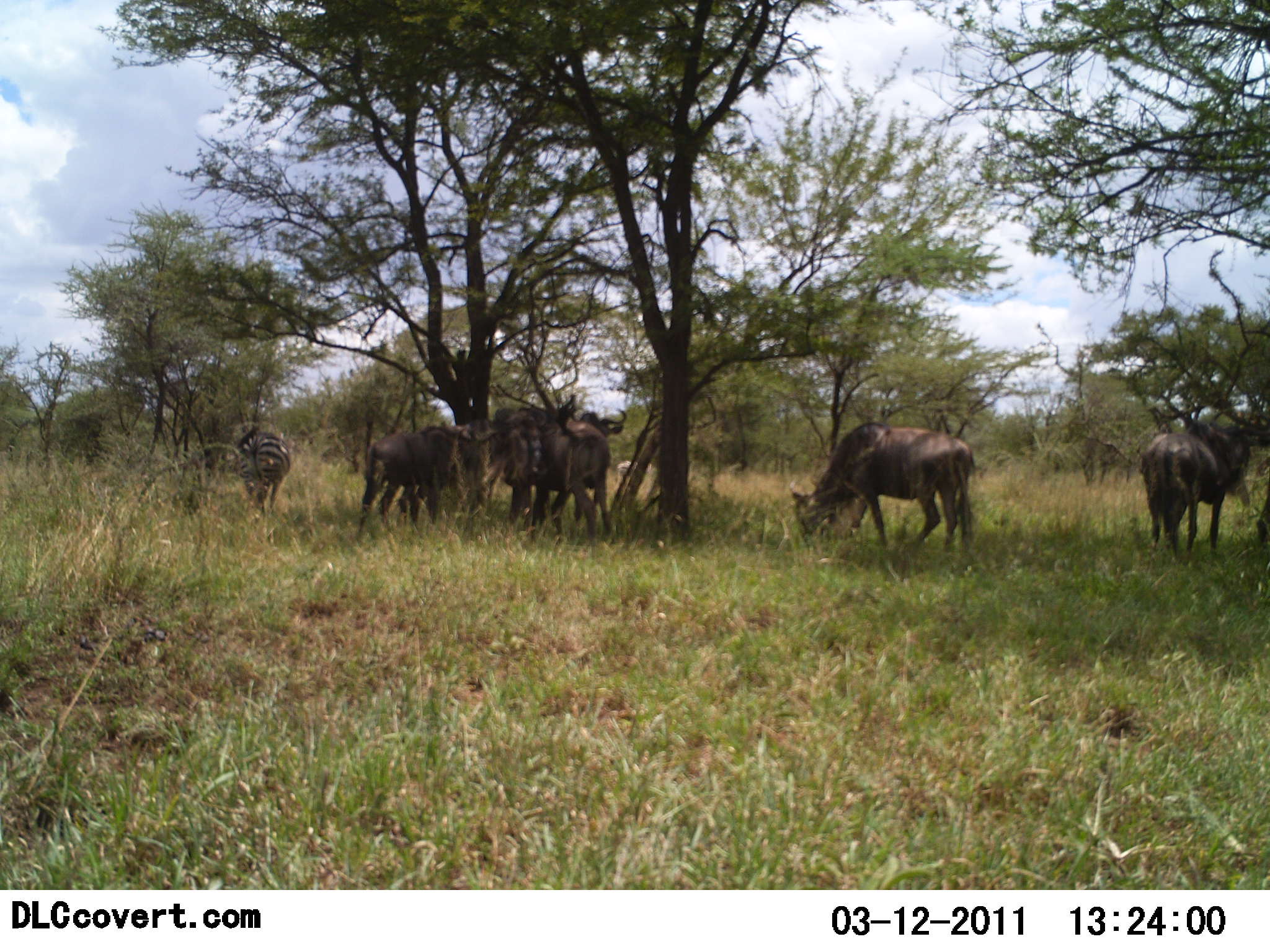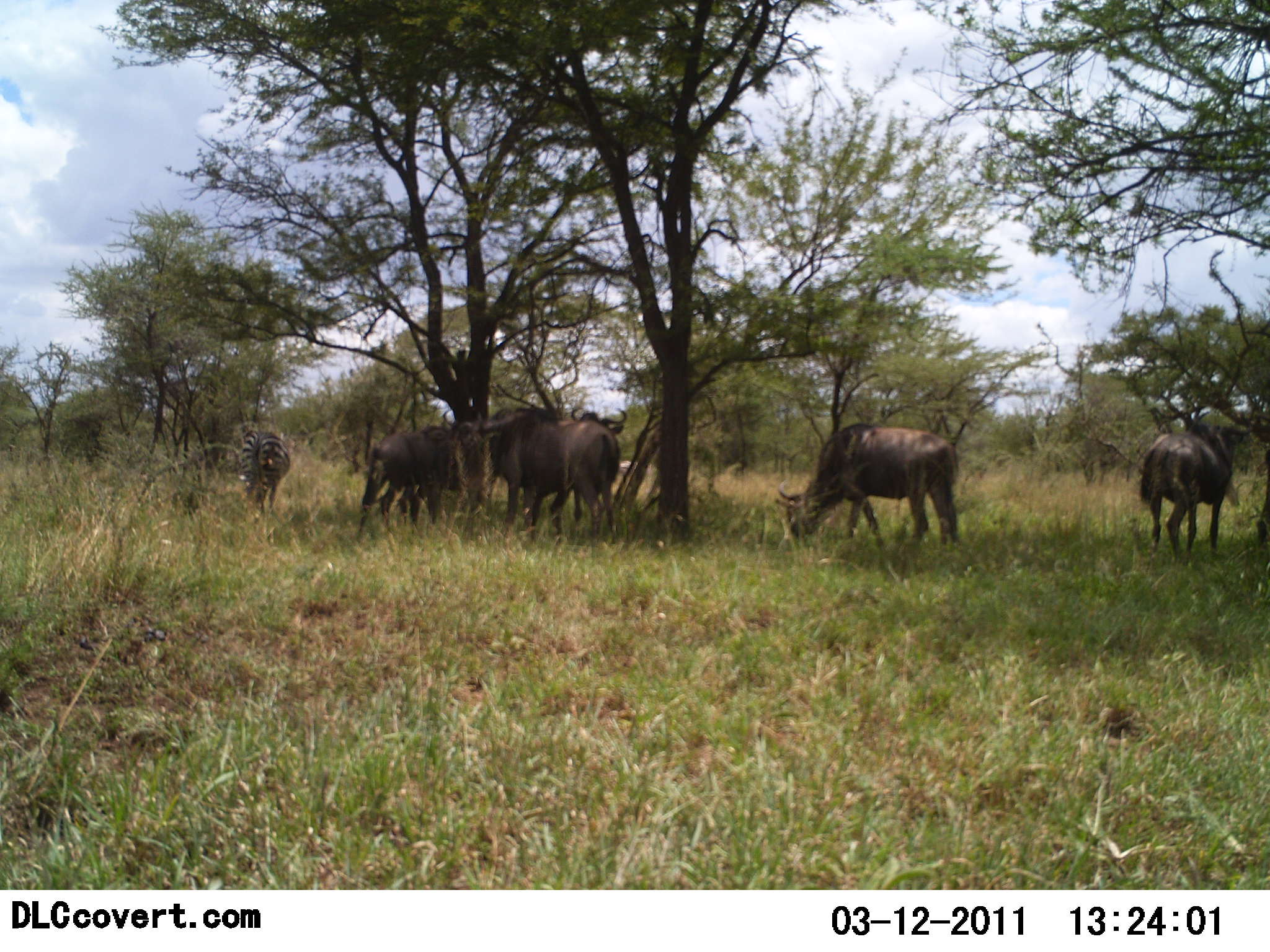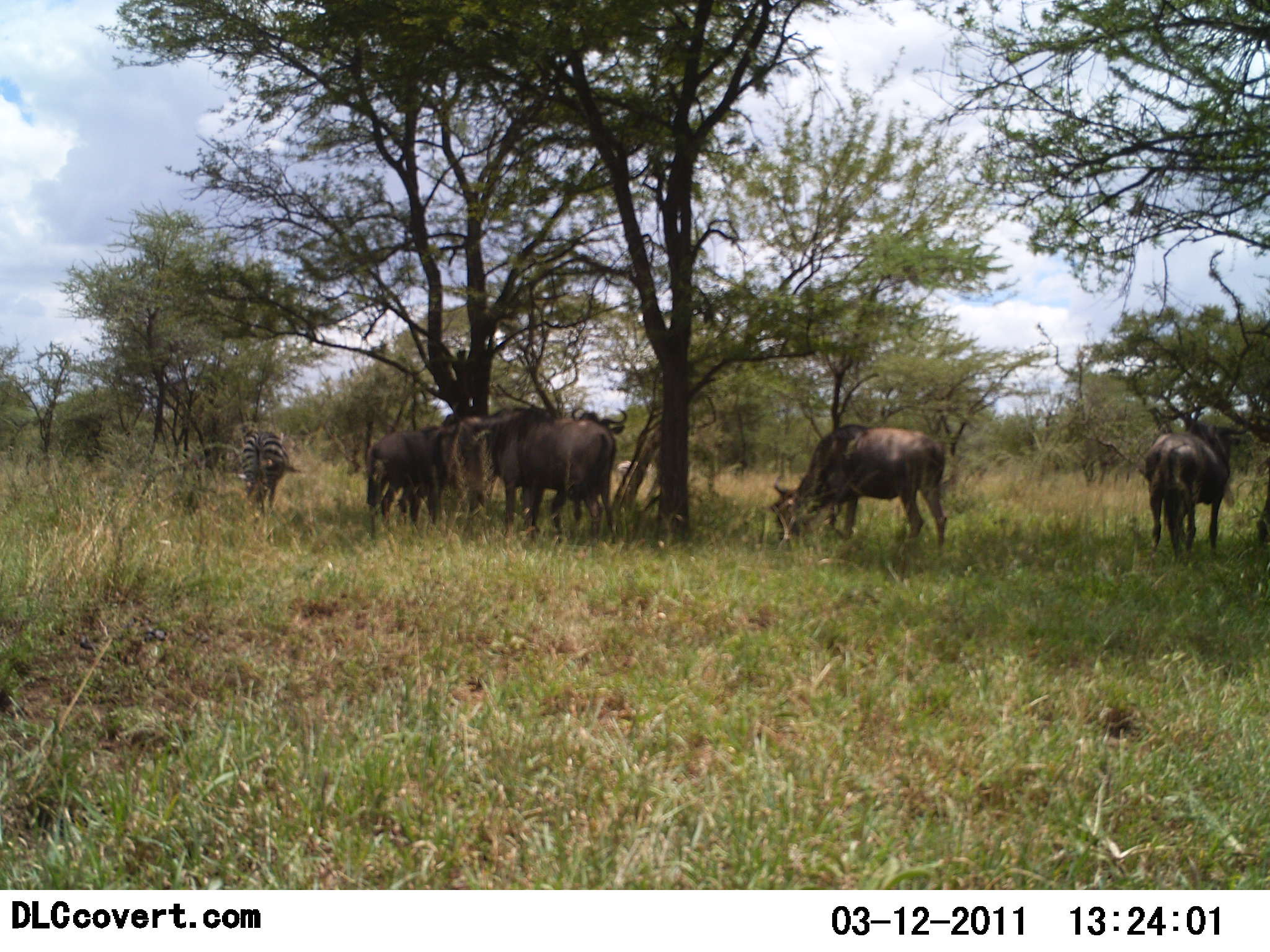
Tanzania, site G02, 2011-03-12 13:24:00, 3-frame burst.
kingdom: Animalia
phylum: Chordata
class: Mammalia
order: Artiodactyla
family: Bovidae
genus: Connochaetes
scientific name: Connochaetes taurinus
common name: blue wildebeest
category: wildebeest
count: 6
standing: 62%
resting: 0%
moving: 8%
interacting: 15%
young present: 0%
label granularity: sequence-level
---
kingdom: Animalia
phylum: Chordata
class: Mammalia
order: Perissodactyla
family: Equidae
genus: Equus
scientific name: Equus quagga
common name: plains zebra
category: zebra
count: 1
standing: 42%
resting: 0%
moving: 0%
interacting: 0%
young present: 0%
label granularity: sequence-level